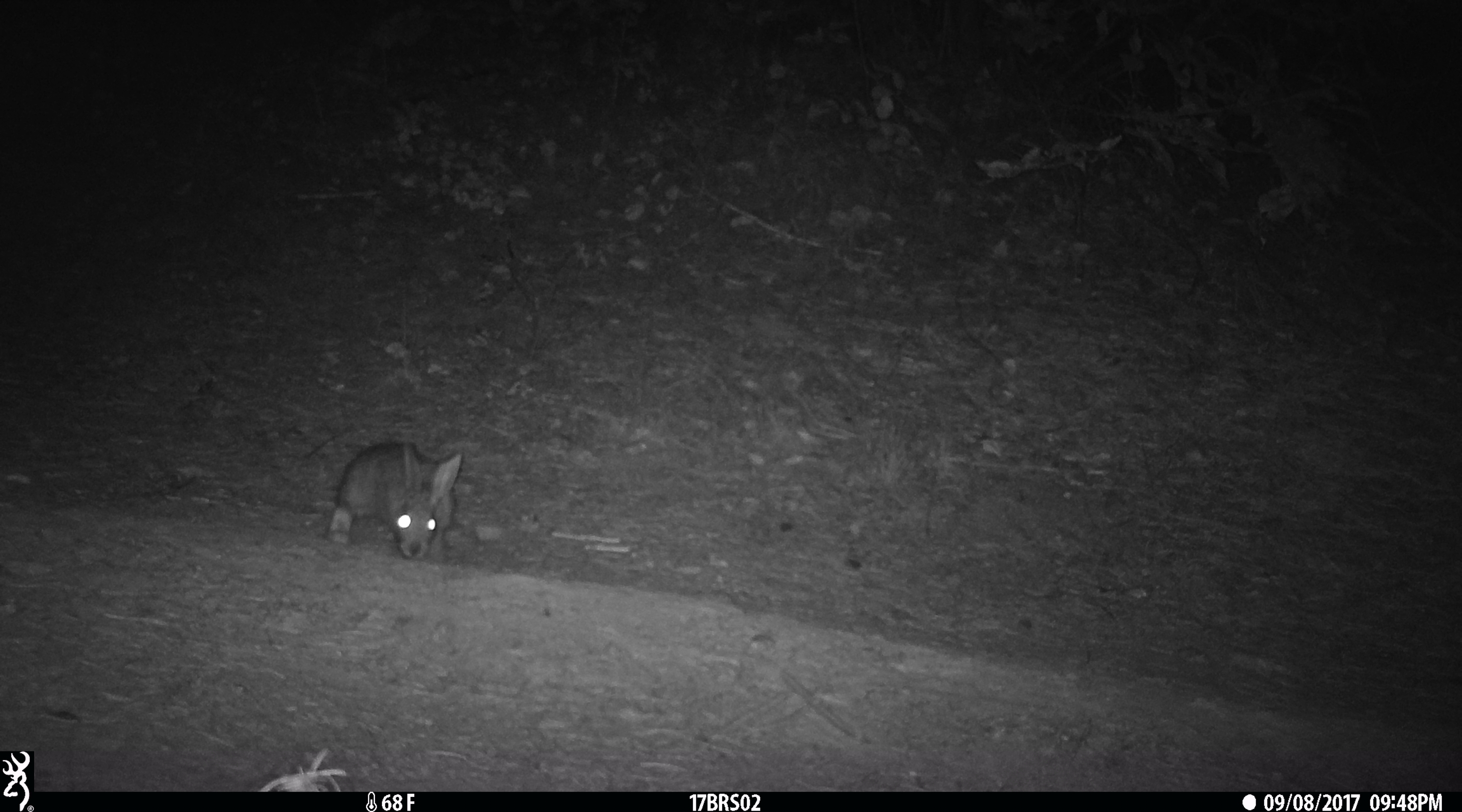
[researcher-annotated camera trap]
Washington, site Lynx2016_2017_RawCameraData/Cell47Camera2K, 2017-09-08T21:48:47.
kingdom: Animalia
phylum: Chordata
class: Mammalia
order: Lagomorpha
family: Leporidae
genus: Lepus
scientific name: Lepus americanus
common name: snowshoe hare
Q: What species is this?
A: Lepus americanus (snowshoe hare).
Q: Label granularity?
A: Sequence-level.